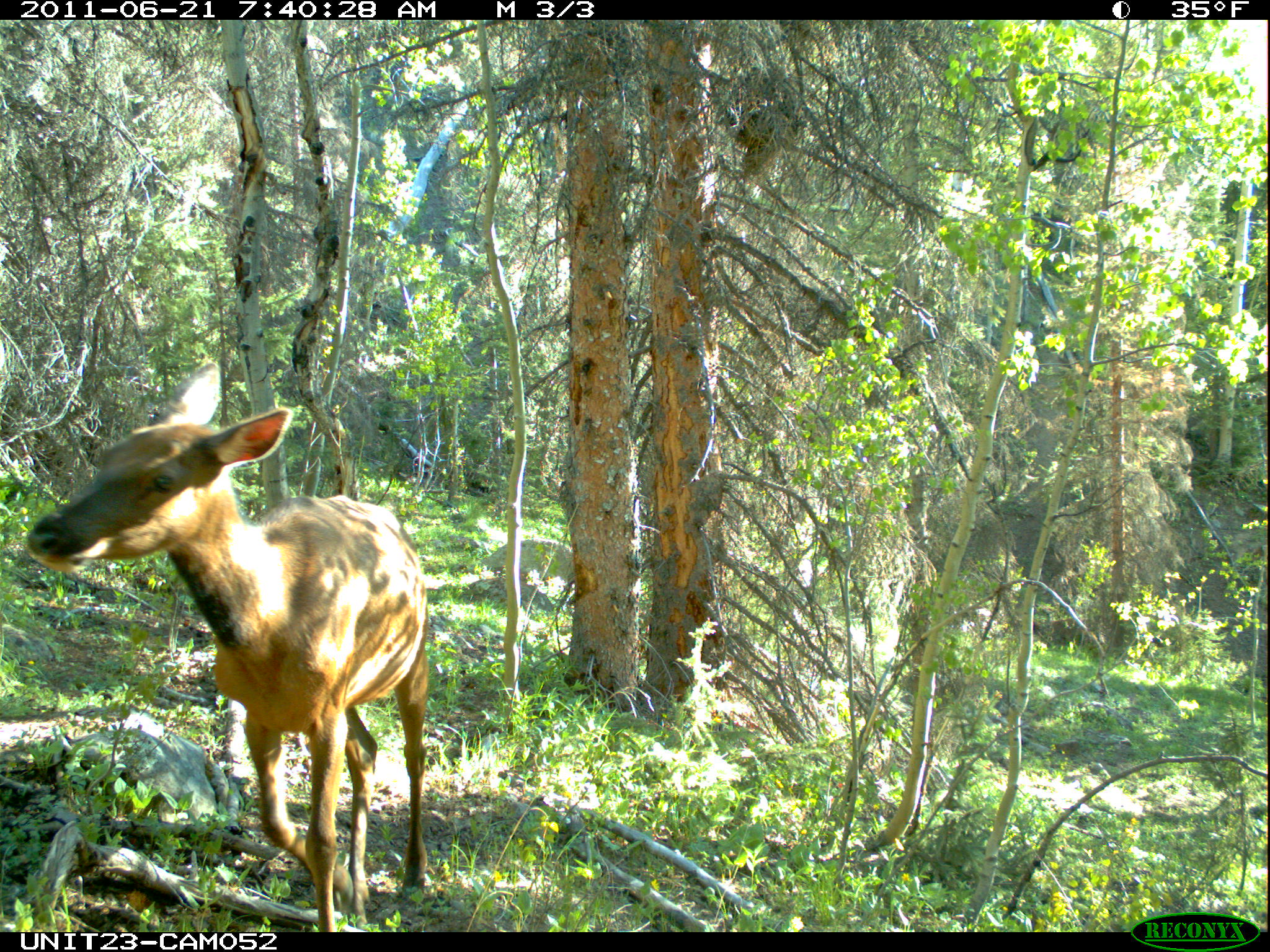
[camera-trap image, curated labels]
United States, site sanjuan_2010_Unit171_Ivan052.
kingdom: Animalia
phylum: Chordata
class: Mammalia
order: Artiodactyla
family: Cervidae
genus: Cervus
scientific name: Cervus elaphus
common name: red deer